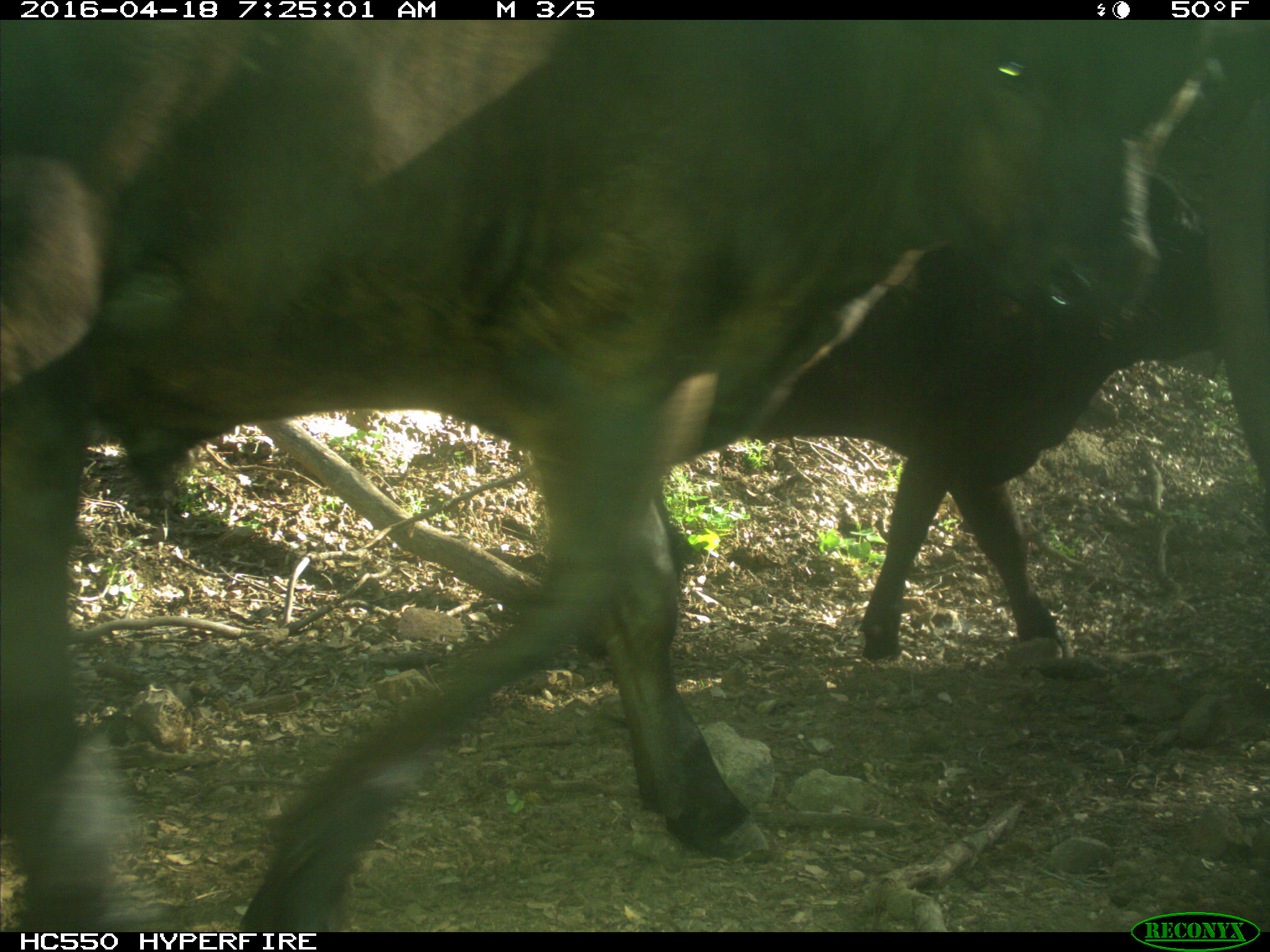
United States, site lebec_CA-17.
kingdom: Animalia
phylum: Chordata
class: Mammalia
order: Artiodactyla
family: Bovidae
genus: Bos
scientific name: Bos taurus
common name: domestic cow